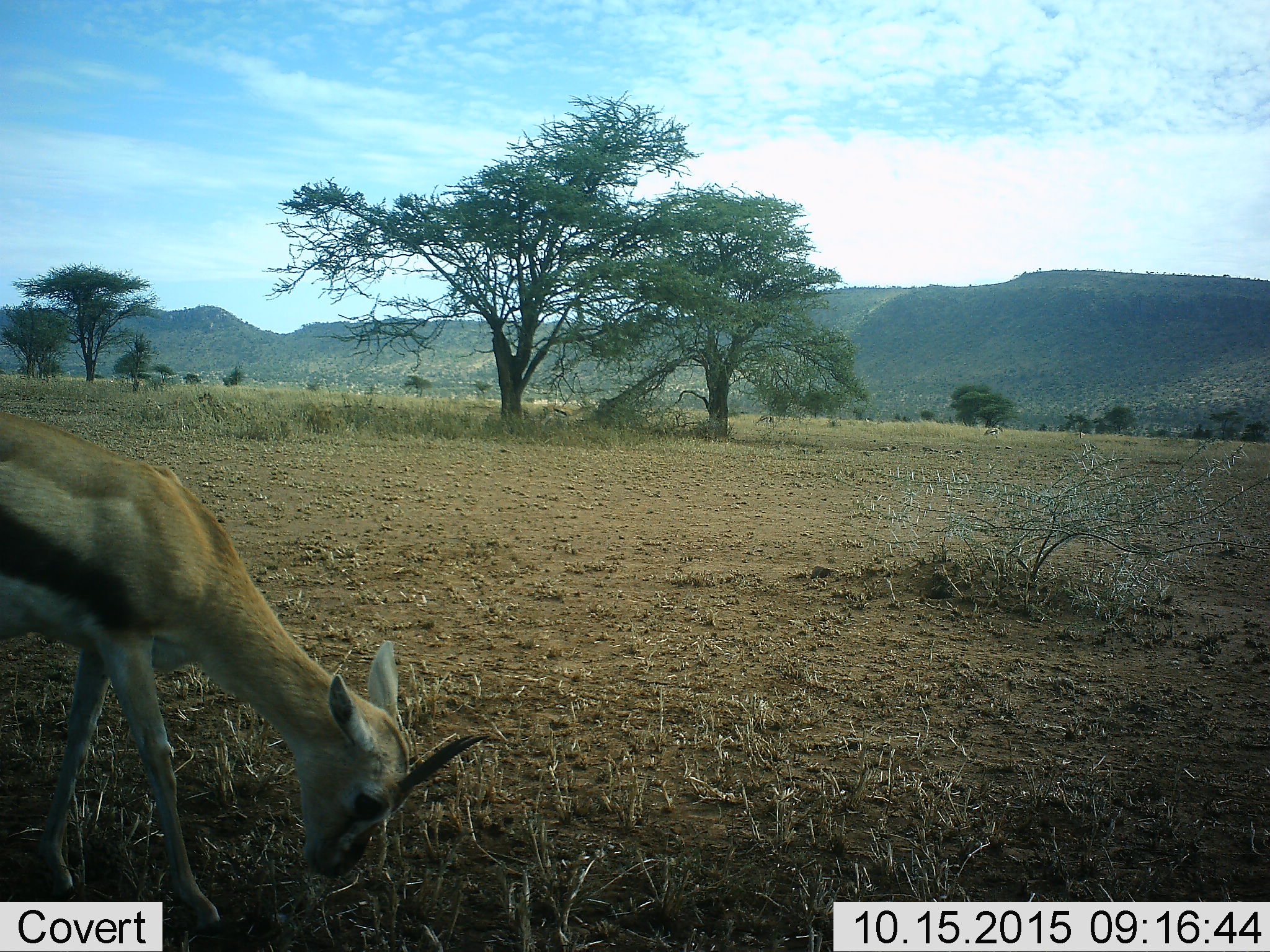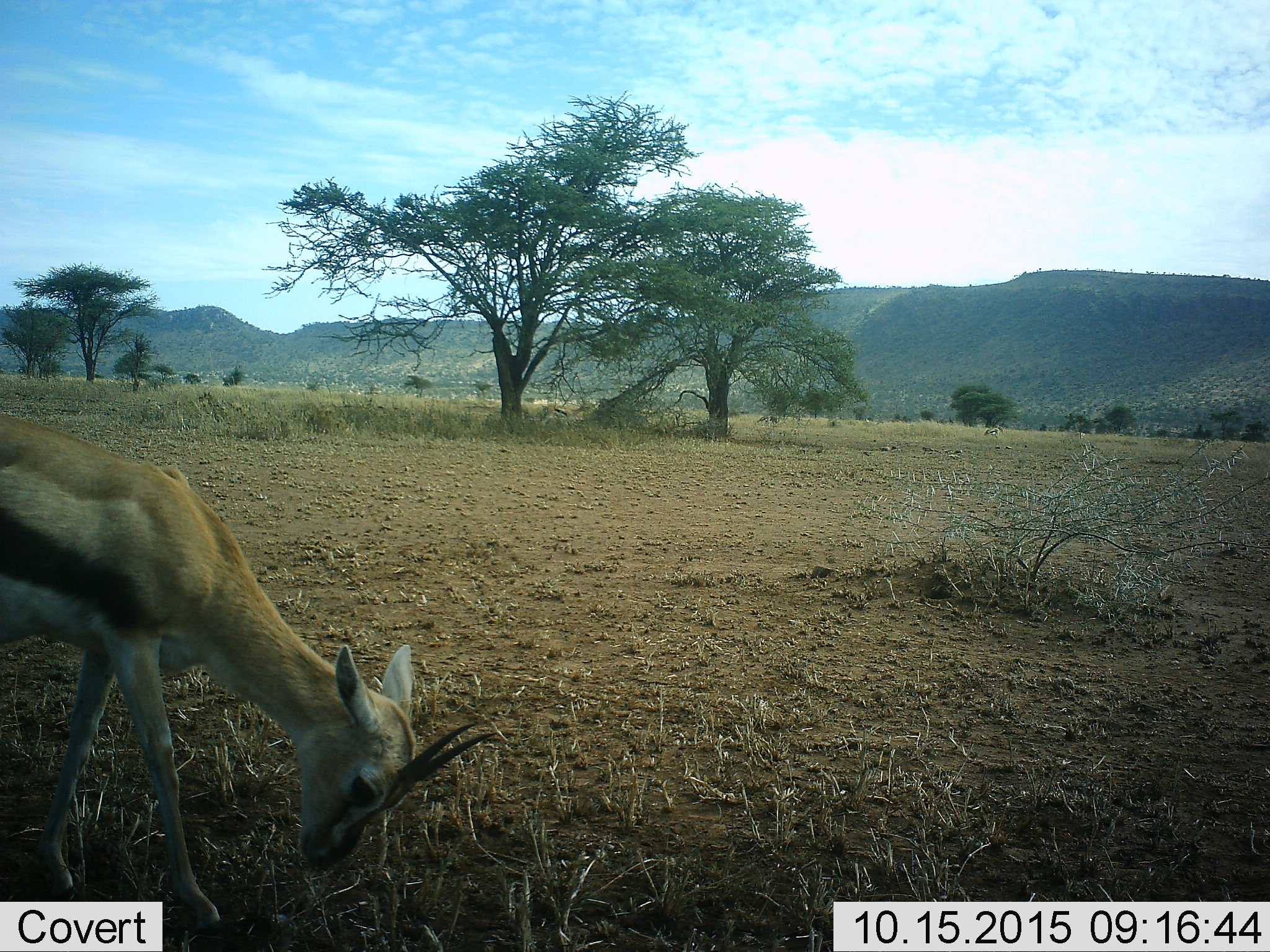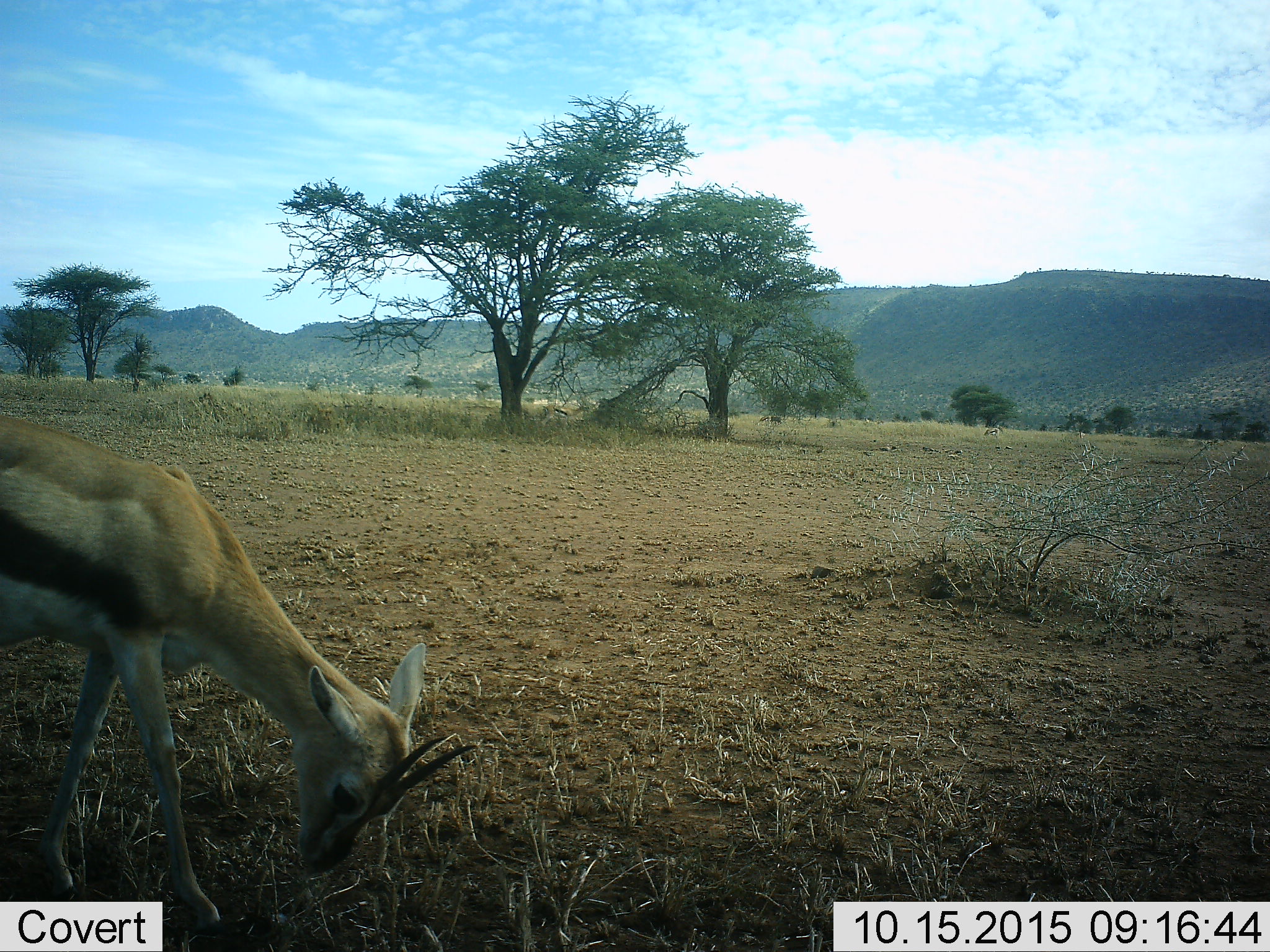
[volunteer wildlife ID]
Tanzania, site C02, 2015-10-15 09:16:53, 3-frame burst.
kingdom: Animalia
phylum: Chordata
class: Mammalia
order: Artiodactyla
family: Bovidae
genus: Eudorcas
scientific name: Eudorcas thomsonii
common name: thomson's gazelle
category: gazellethomsons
Gazellethomsons (thomson's gazelle) (Eudorcas thomsonii), count 1. Behavior (volunteer vote fractions): standing 26%, resting 0%, moving 16%, interacting 0%. Young present (vote fraction): 0%. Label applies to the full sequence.